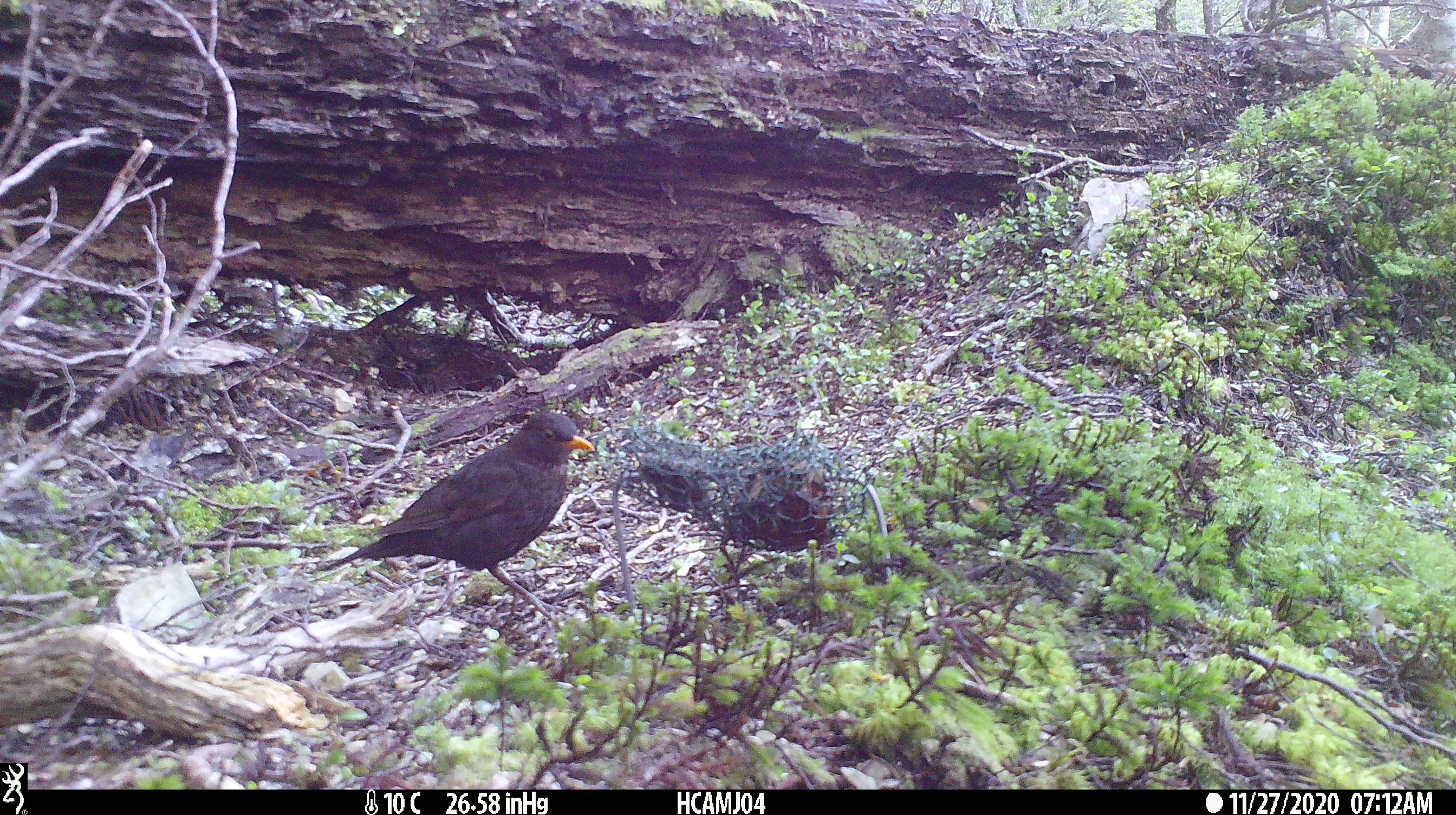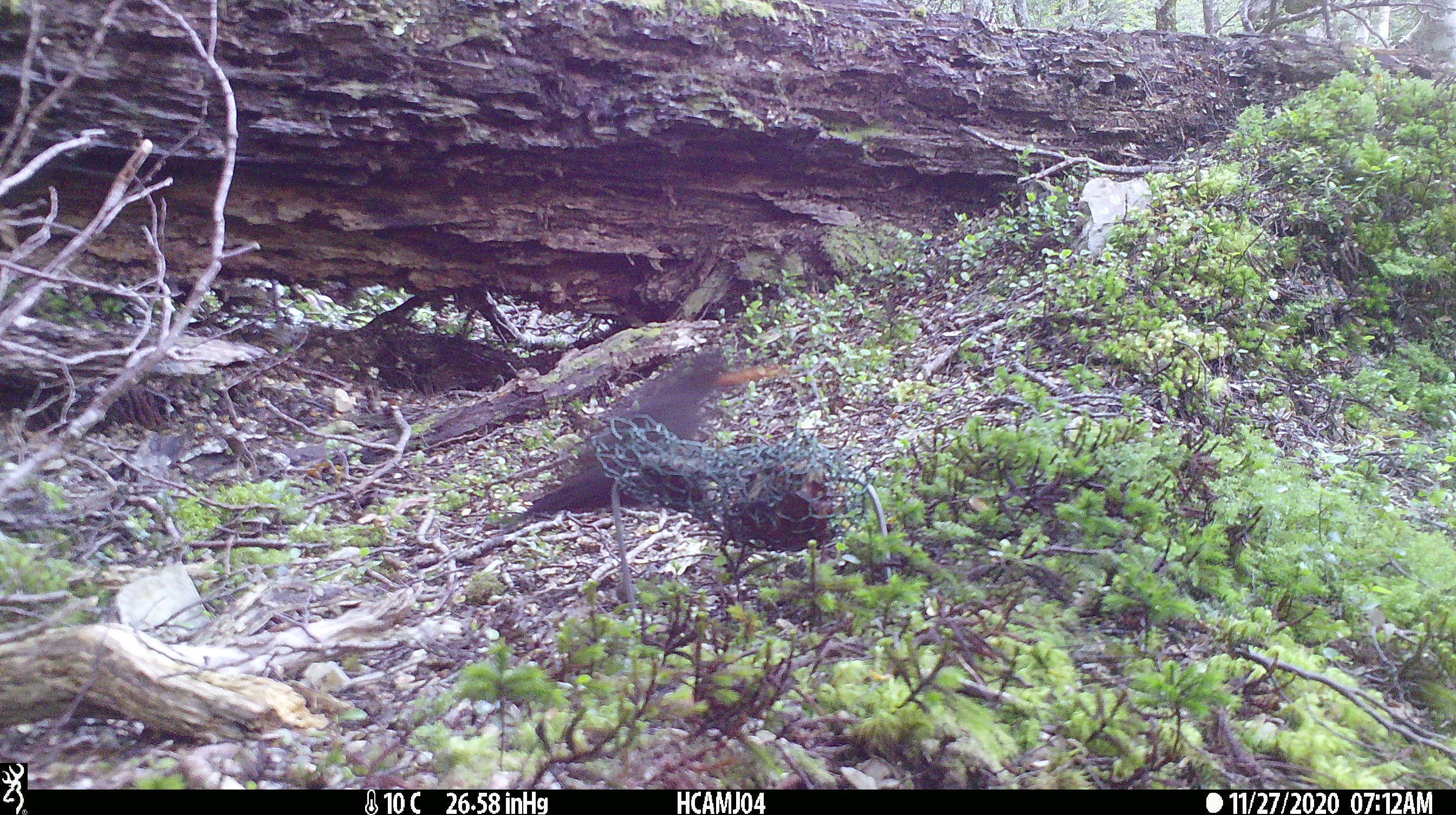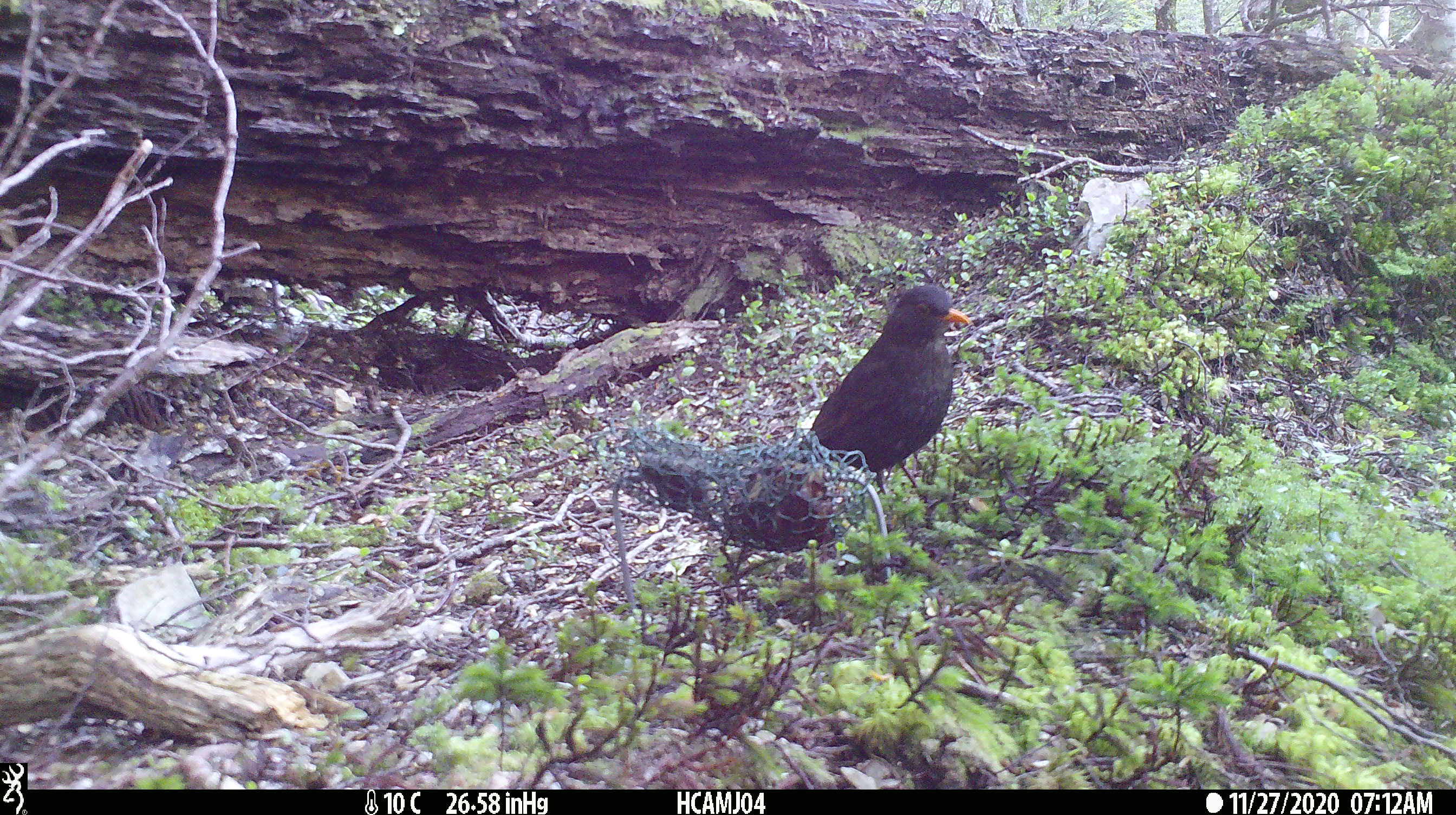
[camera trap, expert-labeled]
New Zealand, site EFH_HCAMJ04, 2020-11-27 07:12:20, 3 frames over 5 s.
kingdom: Animalia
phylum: Chordata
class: Aves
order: Passeriformes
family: Turdidae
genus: Turdus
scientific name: Turdus merula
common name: eurasian blackbird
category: blackbird